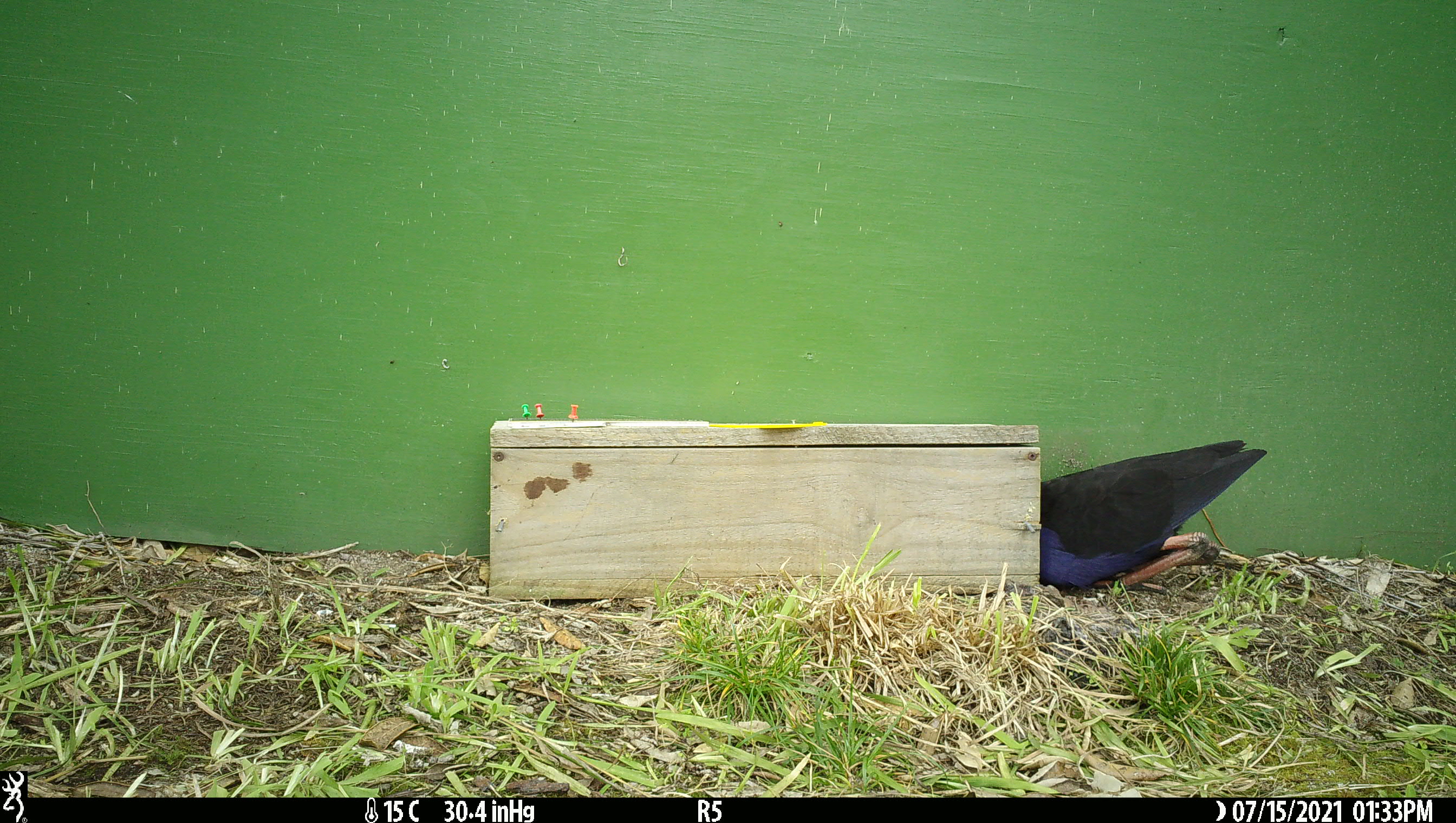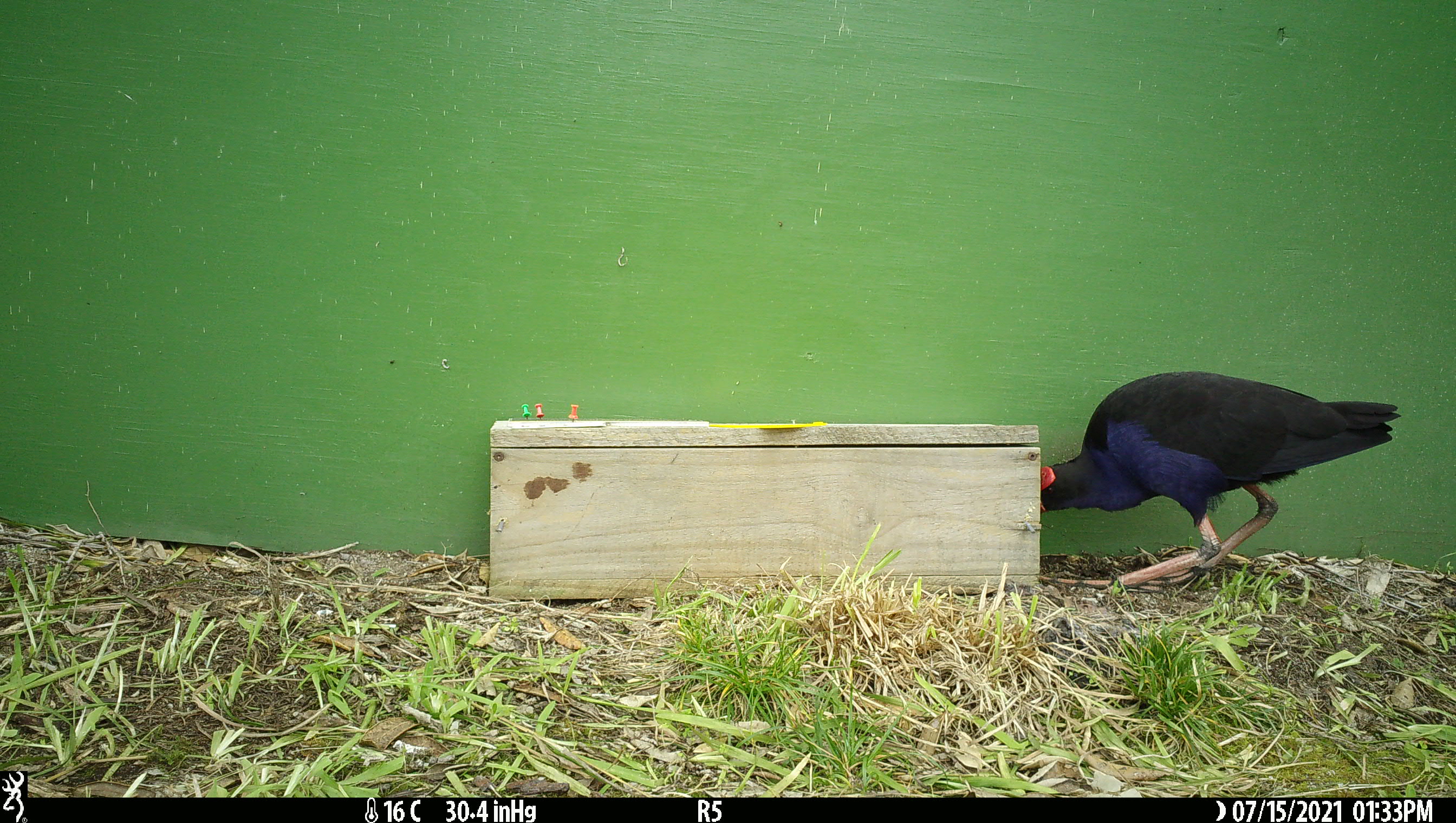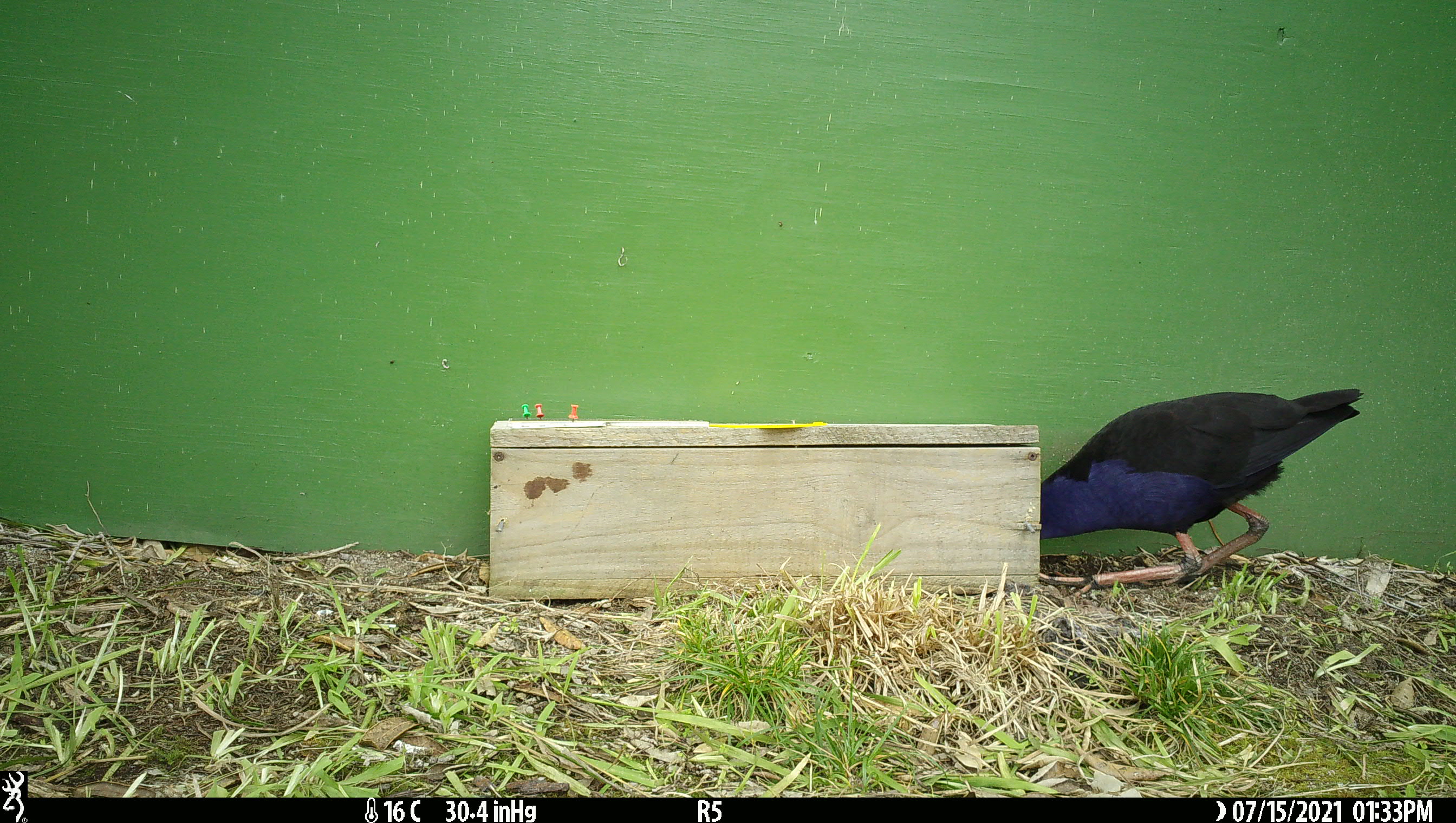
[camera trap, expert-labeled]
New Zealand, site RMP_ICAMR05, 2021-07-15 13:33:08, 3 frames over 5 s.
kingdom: Animalia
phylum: Chordata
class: Aves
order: Gruiformes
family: Rallidae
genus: Porphyrio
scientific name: Porphyrio melanotus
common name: australasian swamphen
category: pukeko